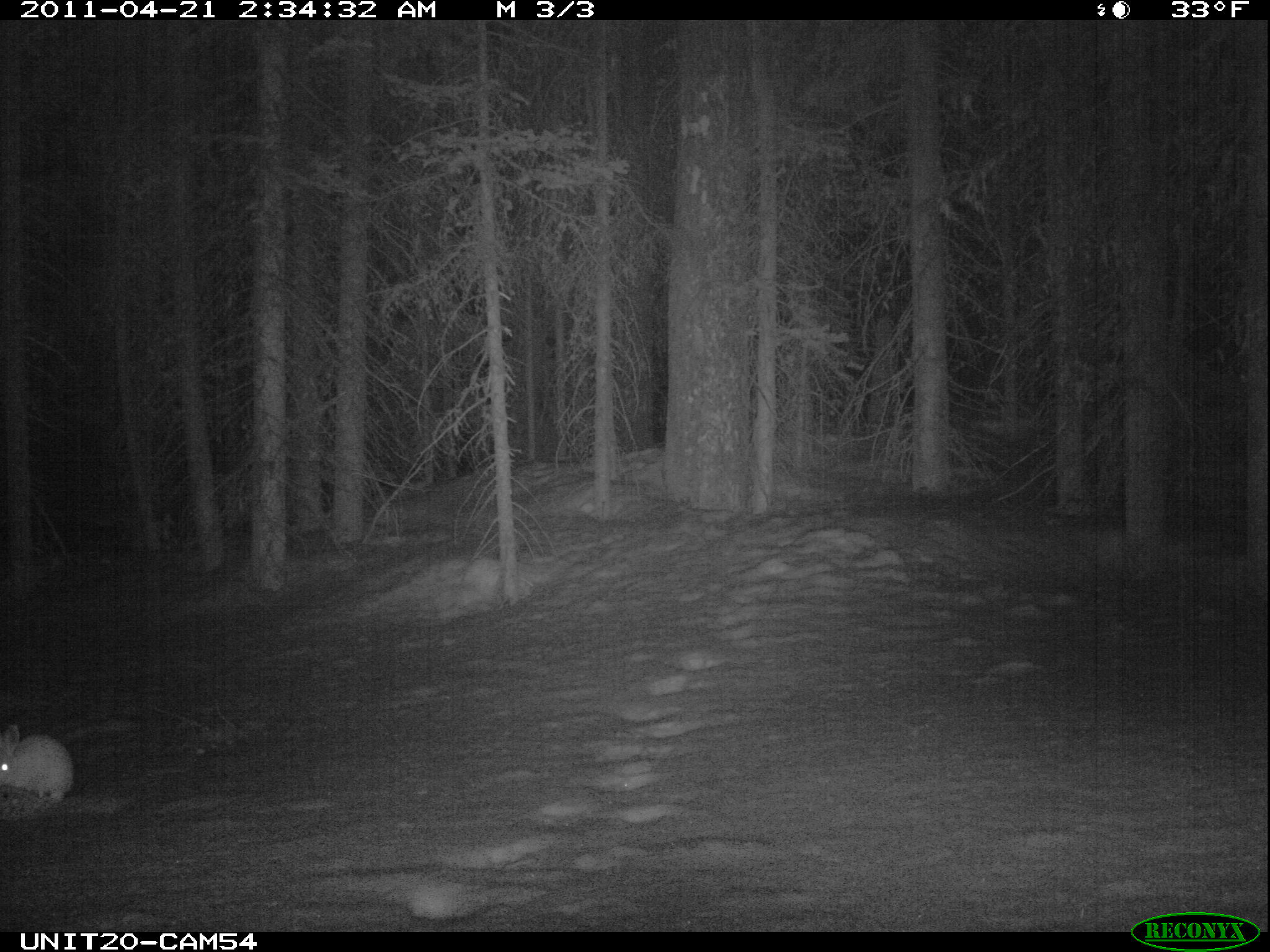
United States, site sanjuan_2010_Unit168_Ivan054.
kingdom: Animalia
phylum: Chordata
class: Mammalia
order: Lagomorpha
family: Leporidae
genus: Lepus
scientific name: Lepus americanus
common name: snowshoe hare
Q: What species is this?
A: Lepus americanus (snowshoe hare).